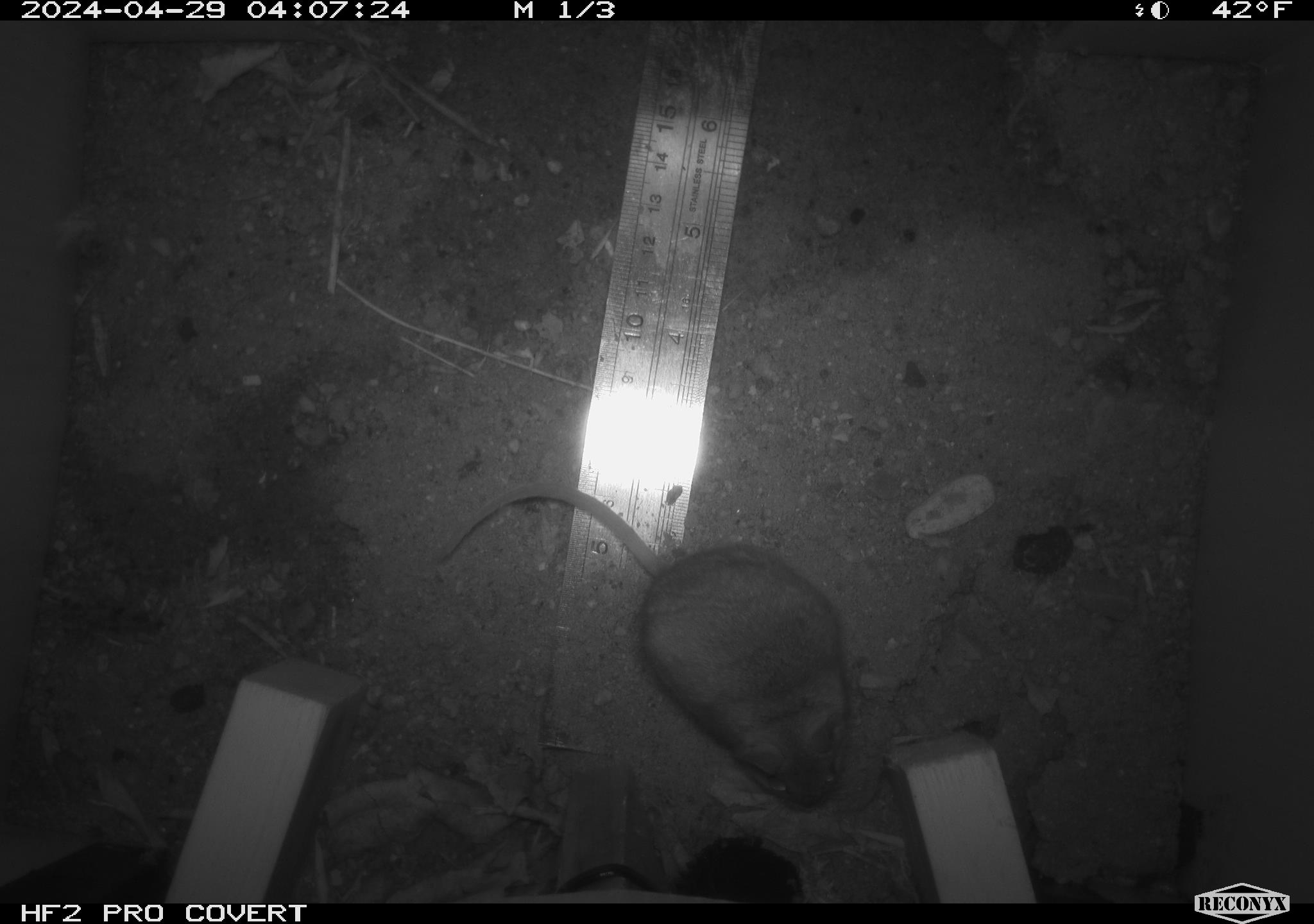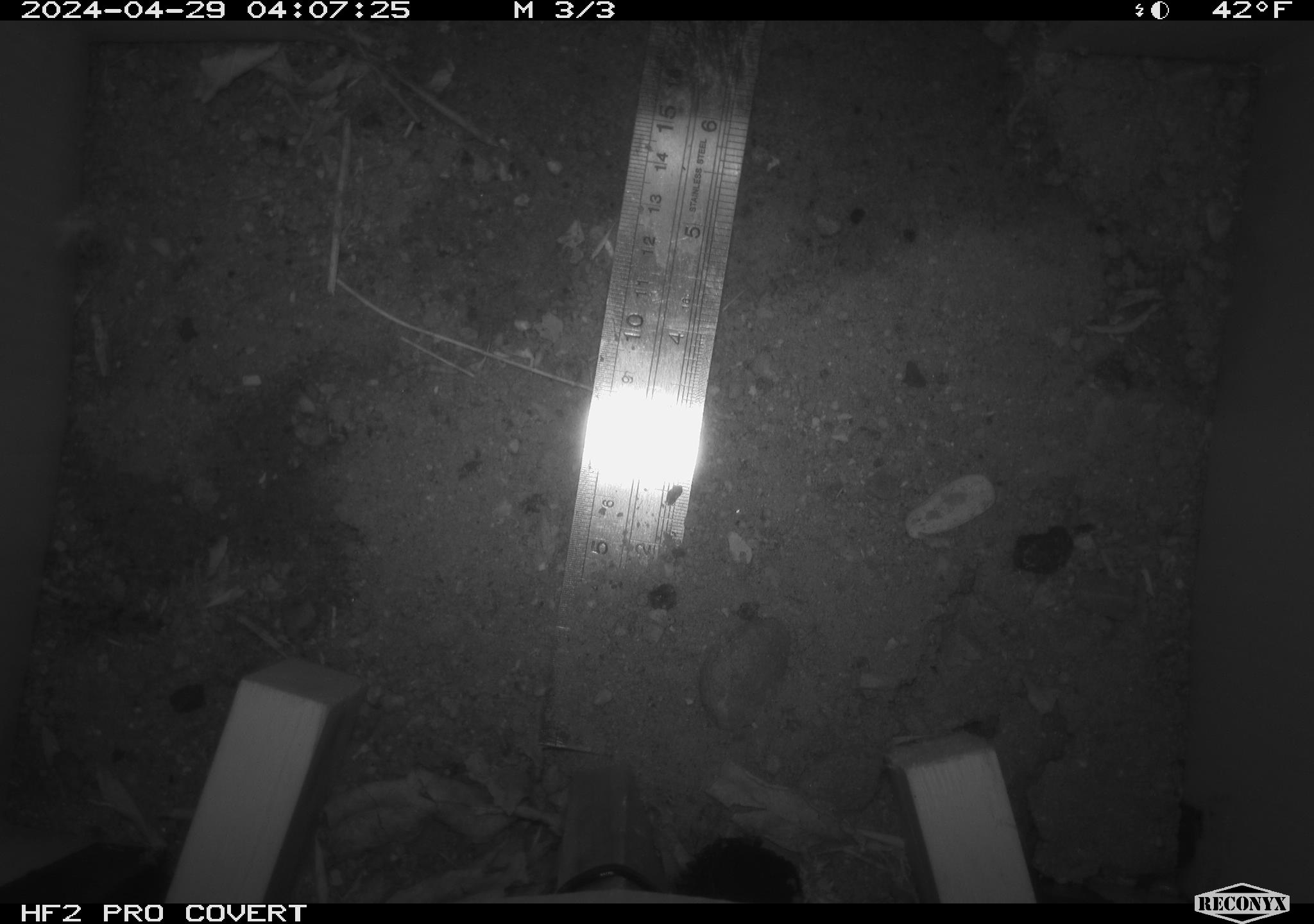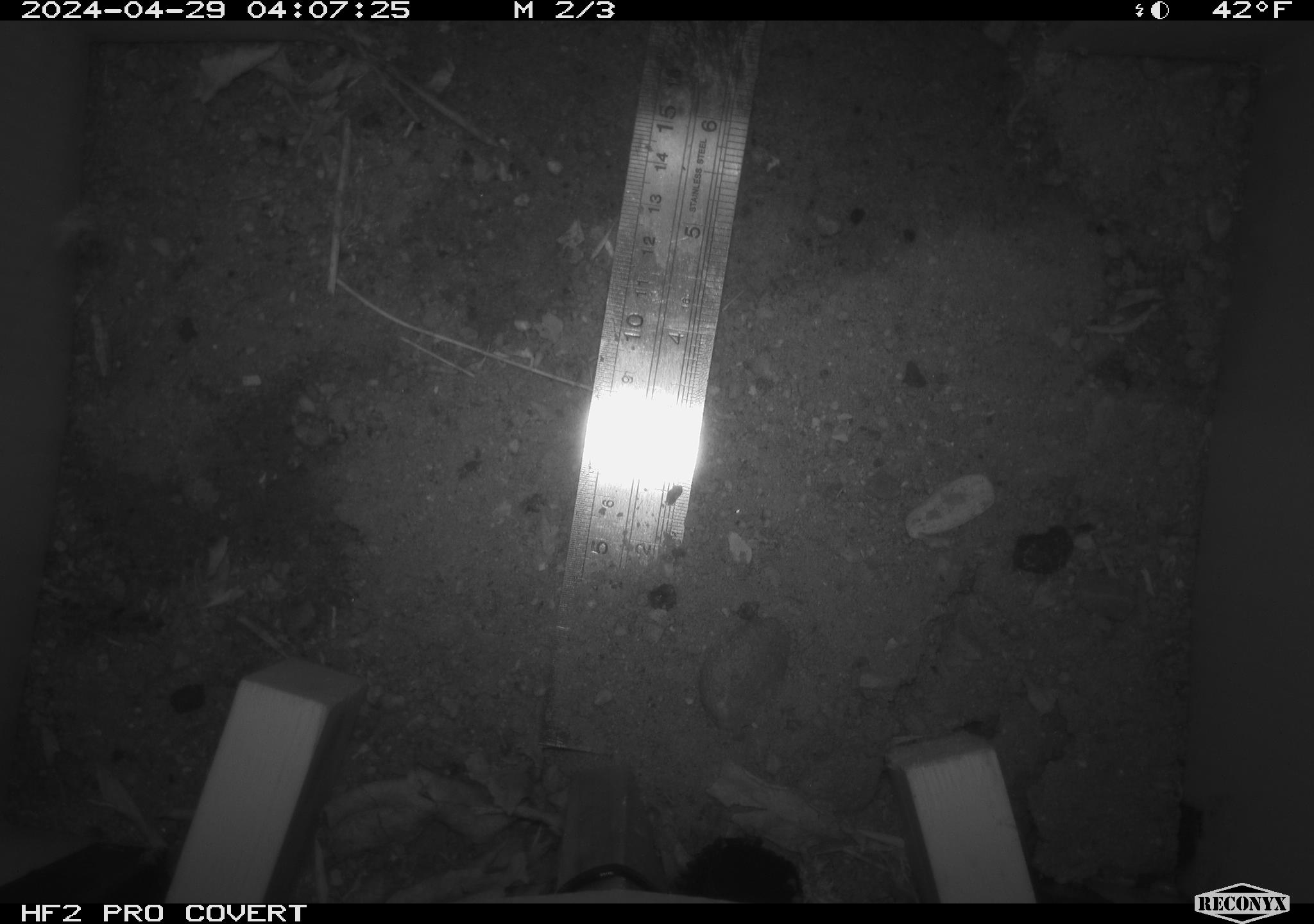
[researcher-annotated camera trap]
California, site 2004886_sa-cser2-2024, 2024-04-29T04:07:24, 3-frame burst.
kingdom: Animalia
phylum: Chordata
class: Mammalia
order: Rodentia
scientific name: Rodentia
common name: rodent